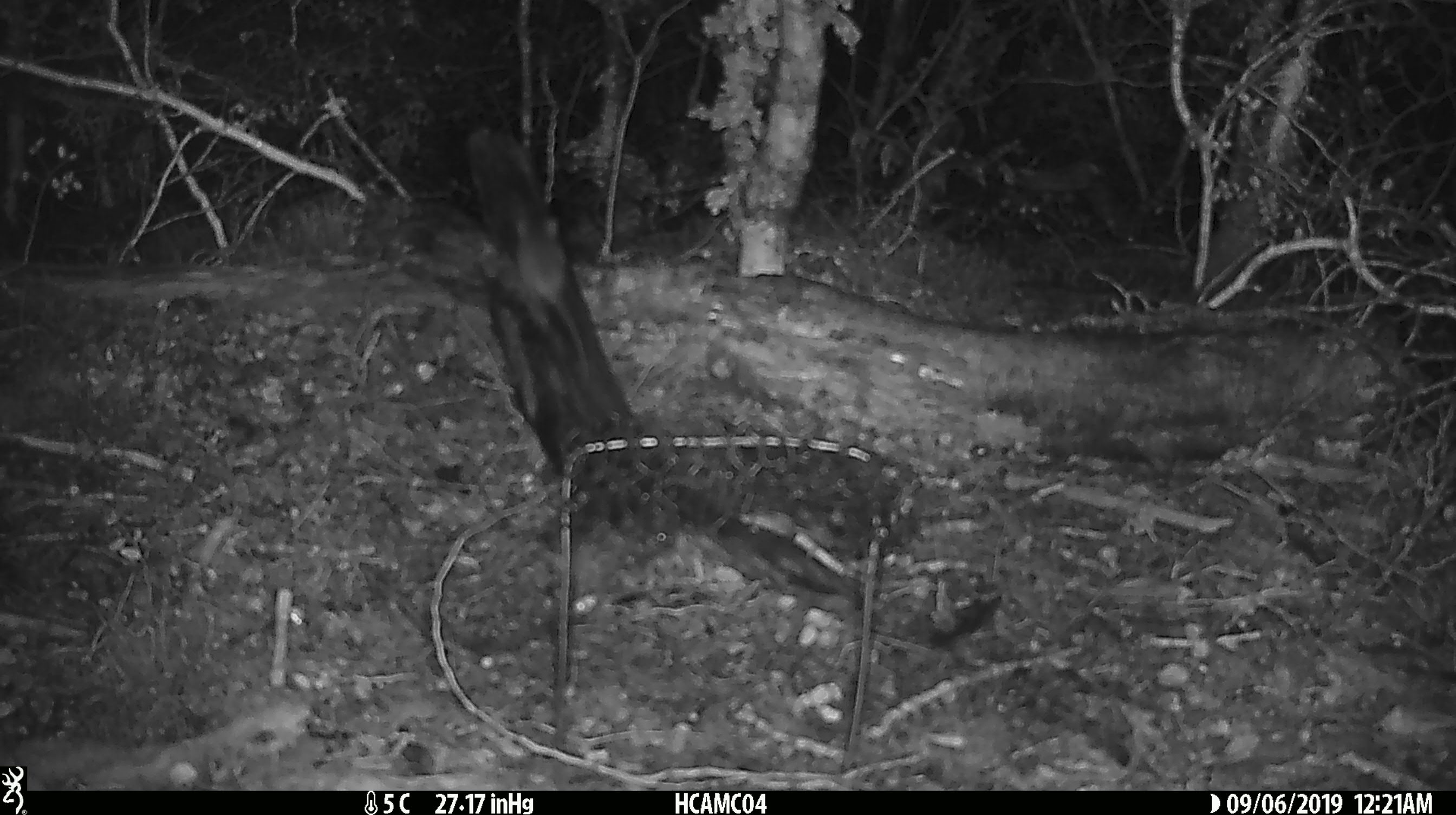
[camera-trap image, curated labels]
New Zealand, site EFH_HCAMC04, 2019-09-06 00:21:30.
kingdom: Animalia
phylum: Chordata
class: Mammalia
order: Rodentia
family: Muridae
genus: Mus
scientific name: Mus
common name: mouse